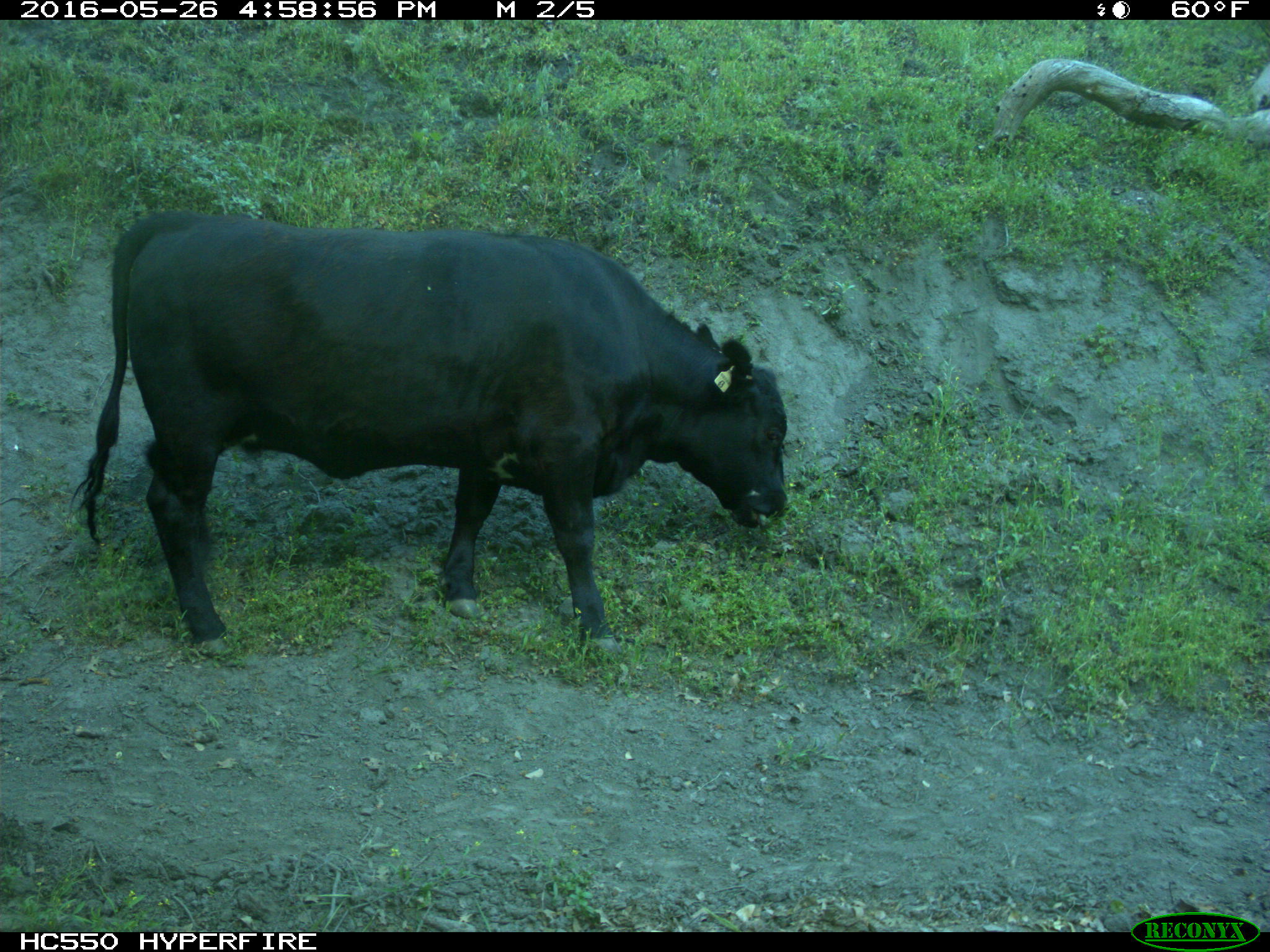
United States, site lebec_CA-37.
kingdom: Animalia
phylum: Chordata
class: Mammalia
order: Artiodactyla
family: Bovidae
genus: Bos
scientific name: Bos taurus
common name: domestic cow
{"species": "Bos taurus (domestic cow)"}